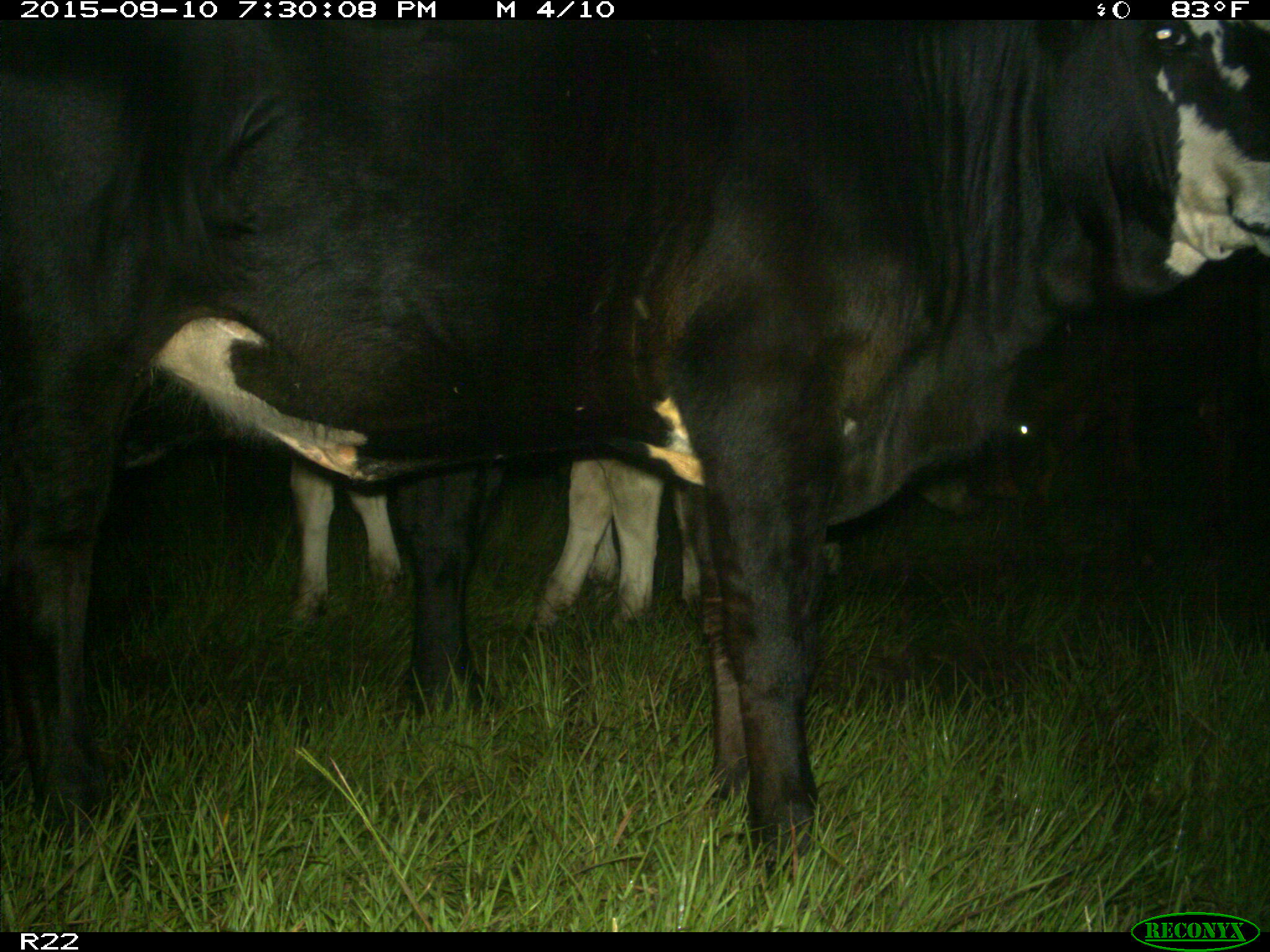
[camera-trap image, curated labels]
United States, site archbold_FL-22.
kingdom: Animalia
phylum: Chordata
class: Mammalia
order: Artiodactyla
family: Bovidae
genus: Bos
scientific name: Bos taurus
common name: domestic cow